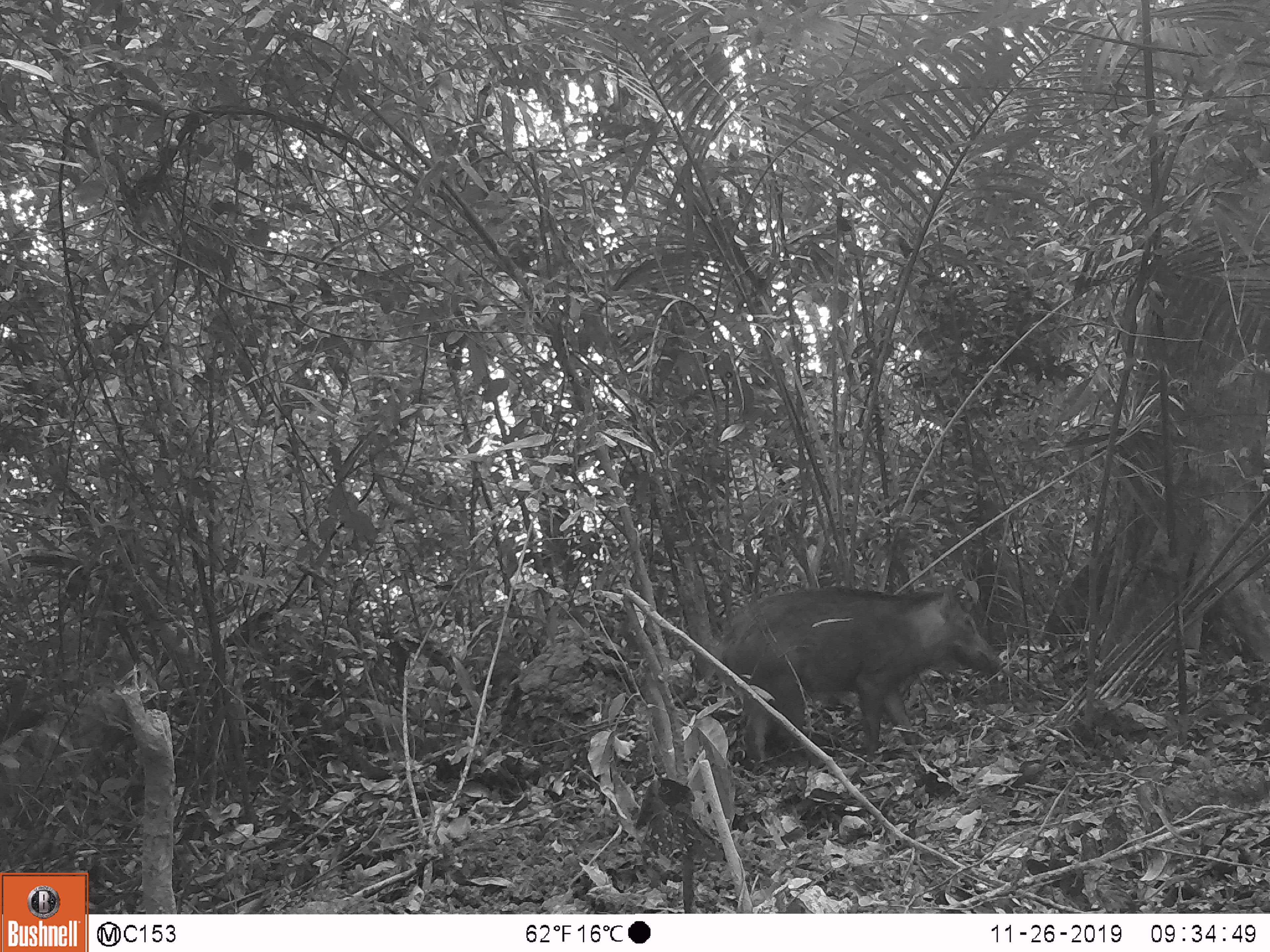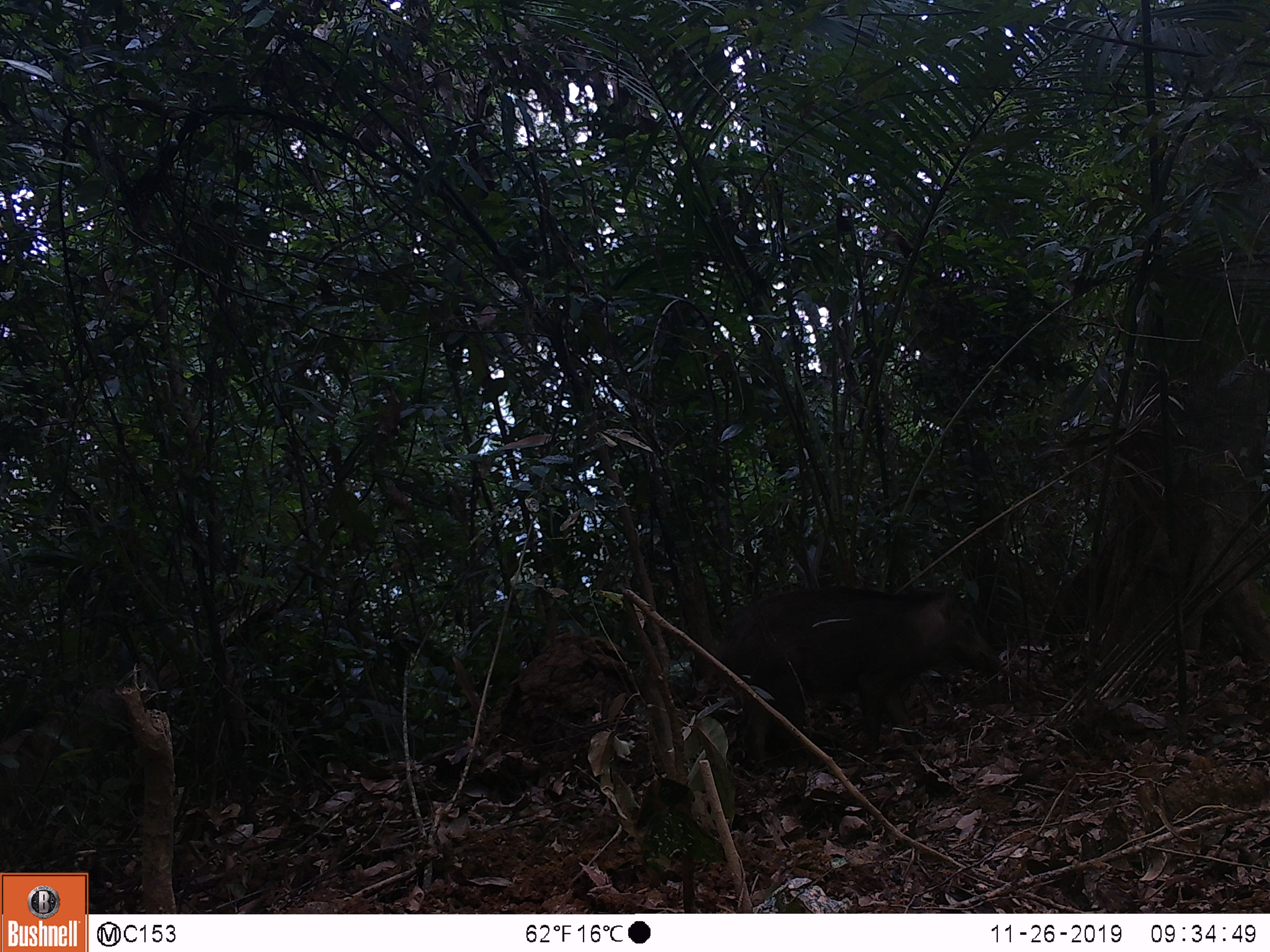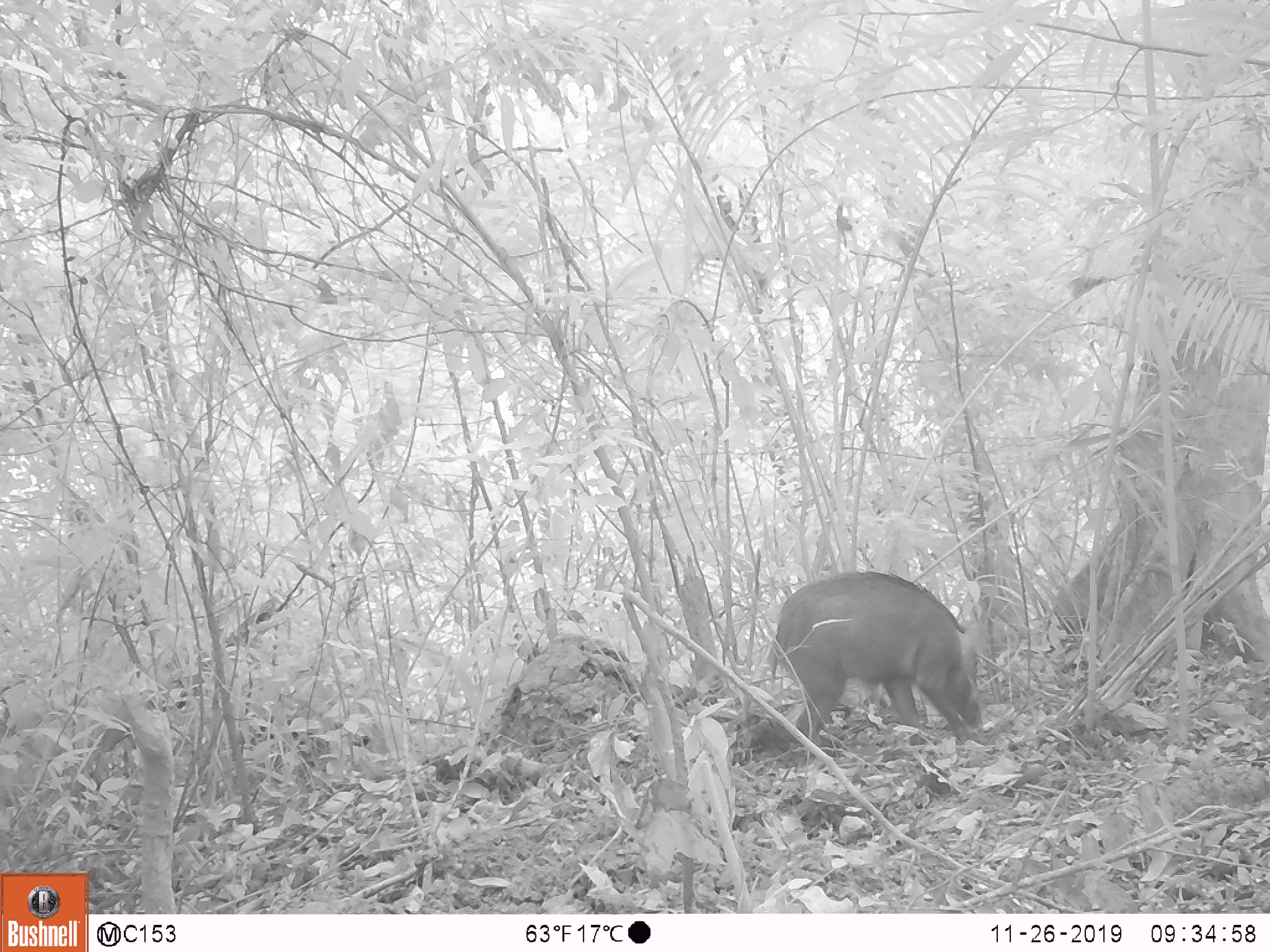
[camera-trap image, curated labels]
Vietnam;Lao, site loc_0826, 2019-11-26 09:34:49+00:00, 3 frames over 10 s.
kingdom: Animalia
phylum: Chordata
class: Mammalia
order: Artiodactyla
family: Suidae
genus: Sus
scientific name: Sus scrofa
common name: eurasian wild pig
Eurasian wild pig (Sus scrofa). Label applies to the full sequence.